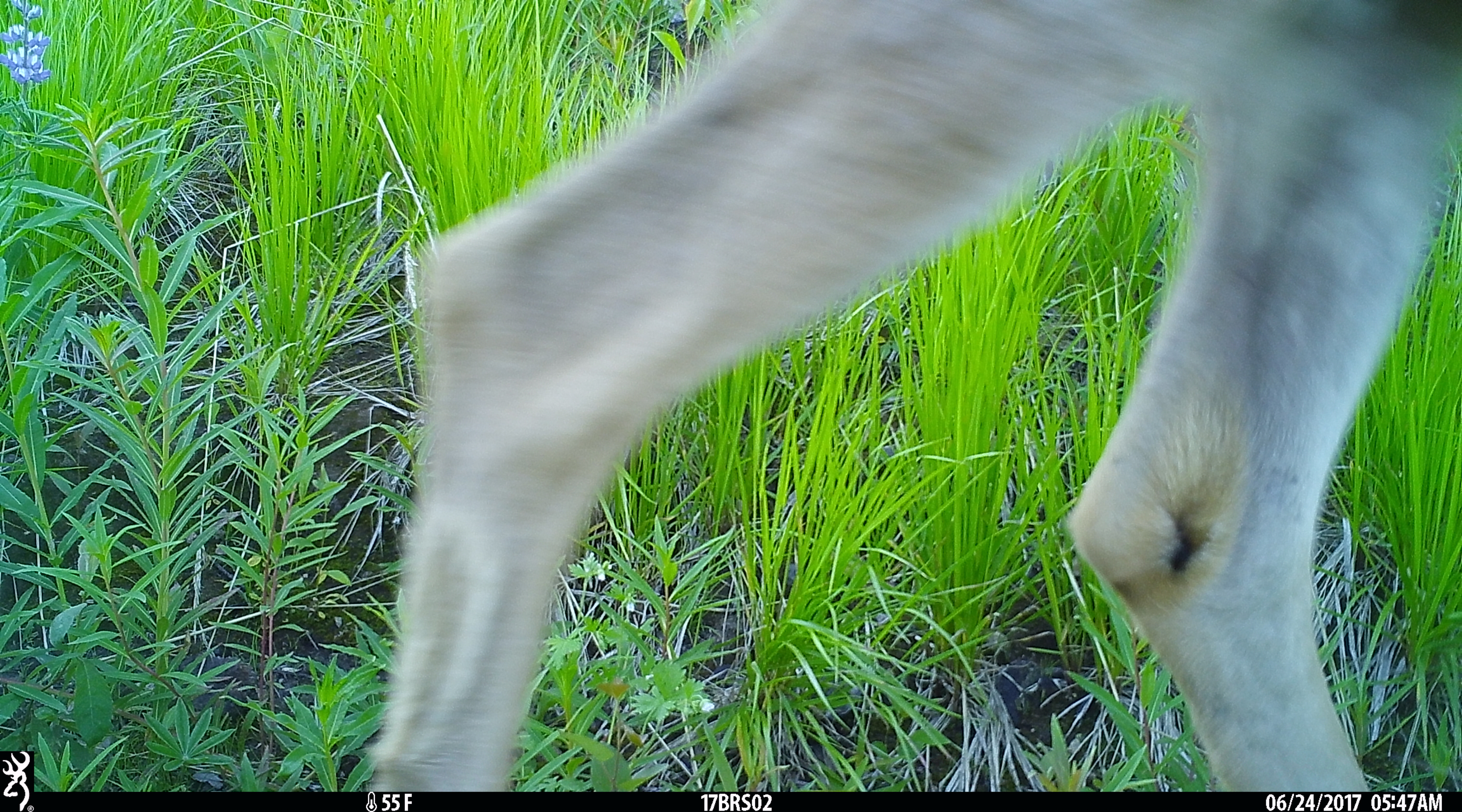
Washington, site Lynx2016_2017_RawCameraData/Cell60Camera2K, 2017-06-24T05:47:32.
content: unidentified animal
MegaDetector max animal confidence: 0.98